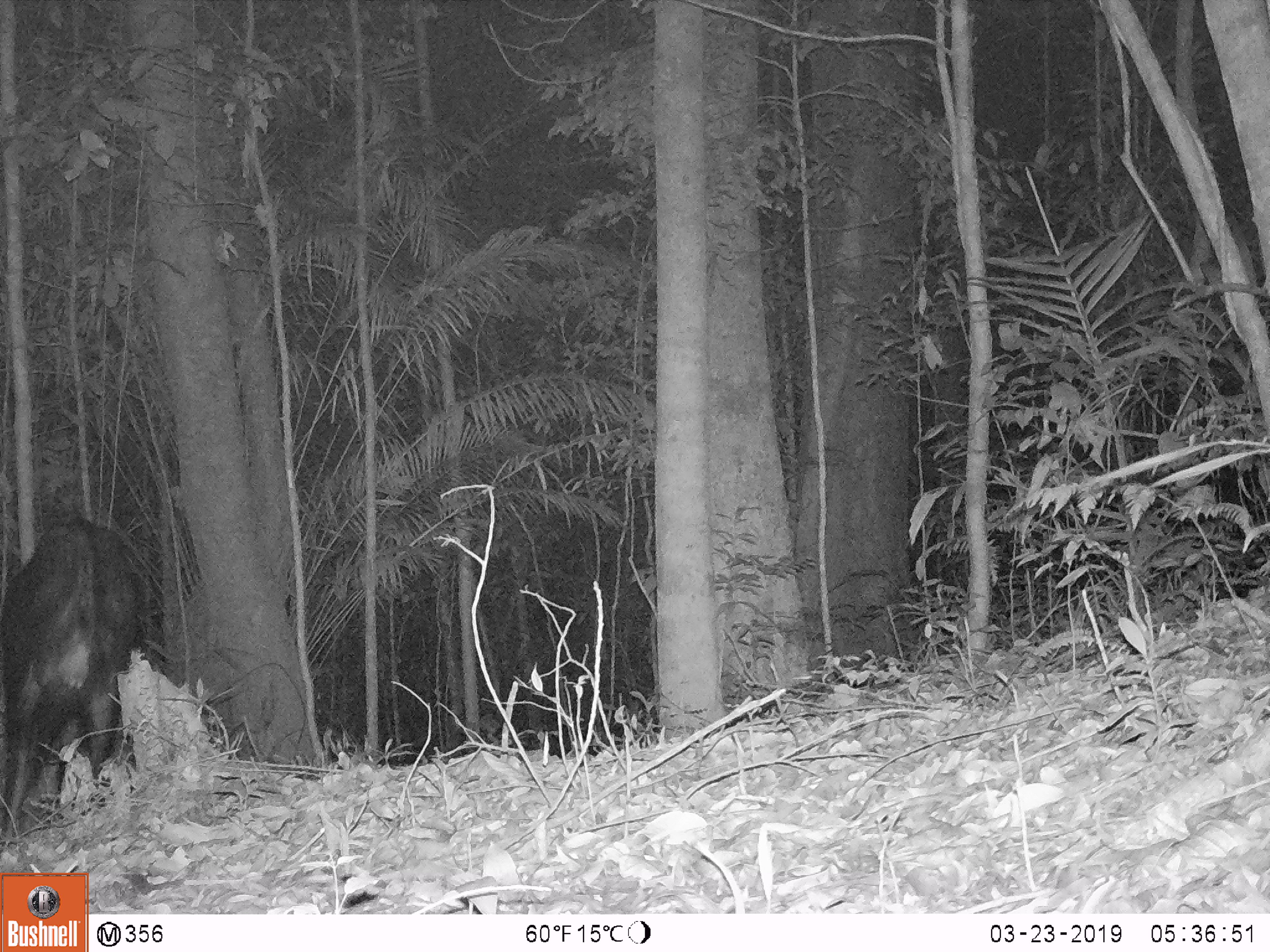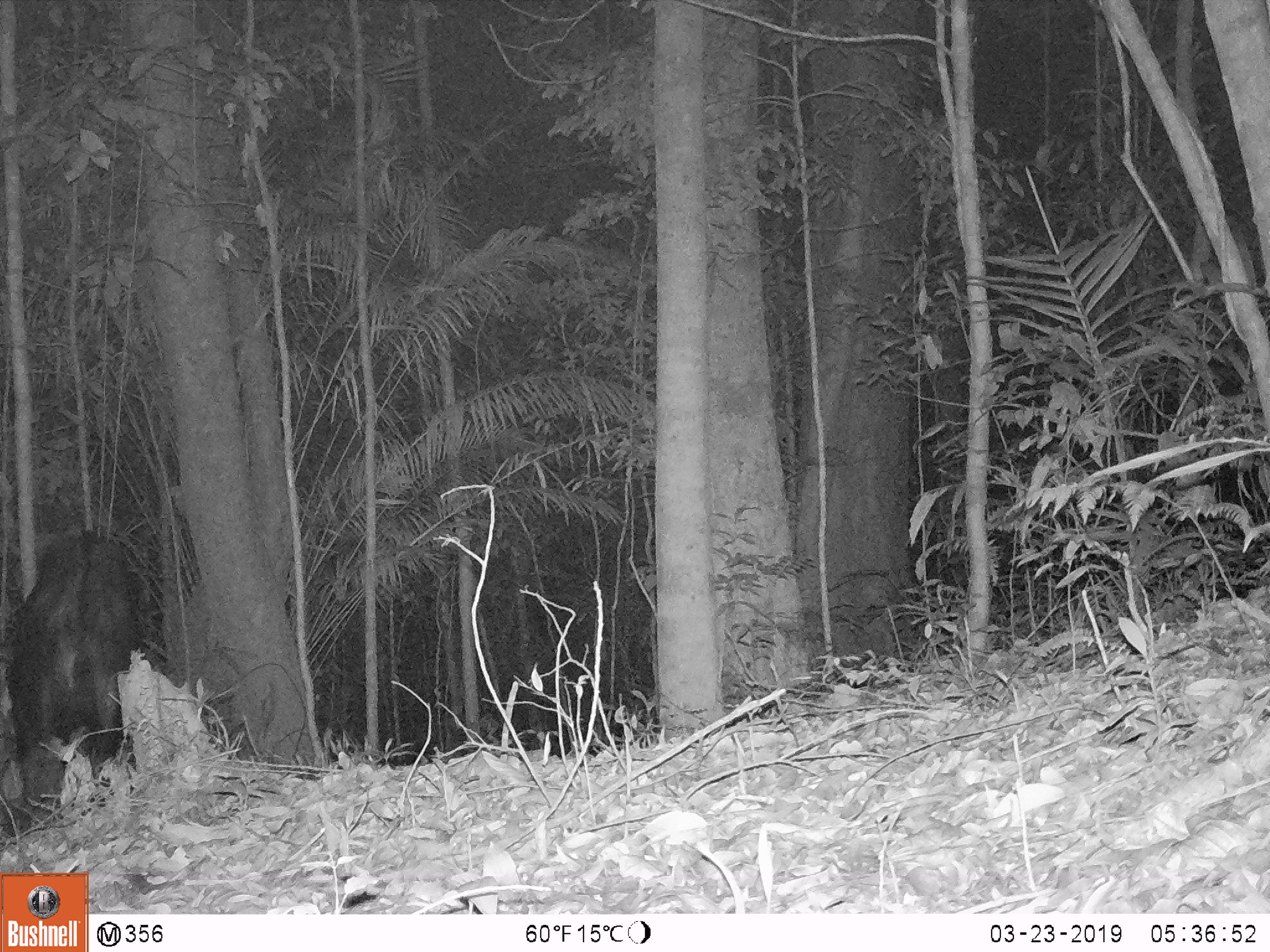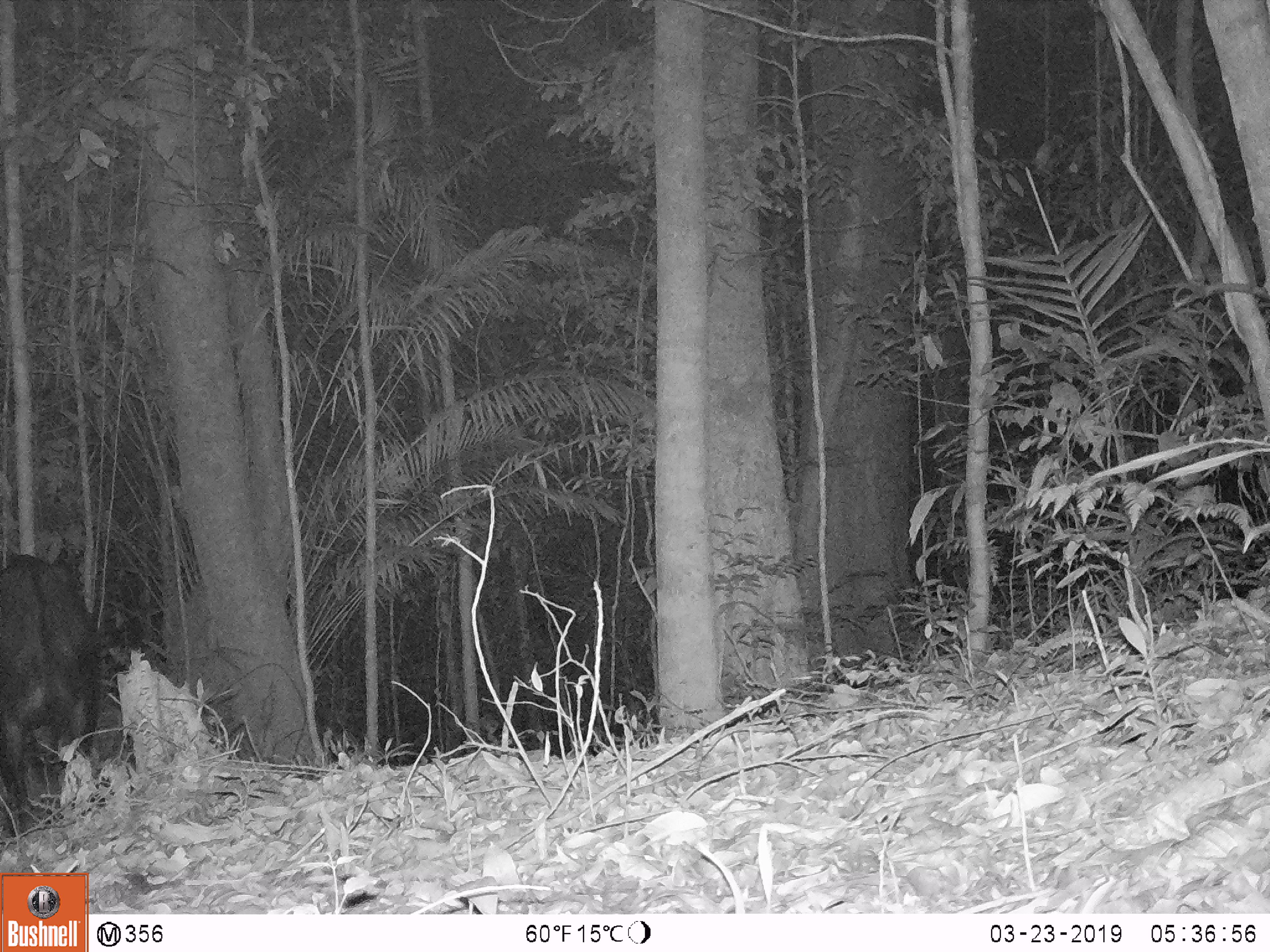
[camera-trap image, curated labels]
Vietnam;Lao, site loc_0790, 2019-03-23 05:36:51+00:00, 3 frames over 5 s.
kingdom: Animalia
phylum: Chordata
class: Mammalia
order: Artiodactyla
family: Bovidae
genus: Capricornis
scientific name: Capricornis sumatraensis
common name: chinese serow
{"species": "chinese serow (Capricornis sumatraensis)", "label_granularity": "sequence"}